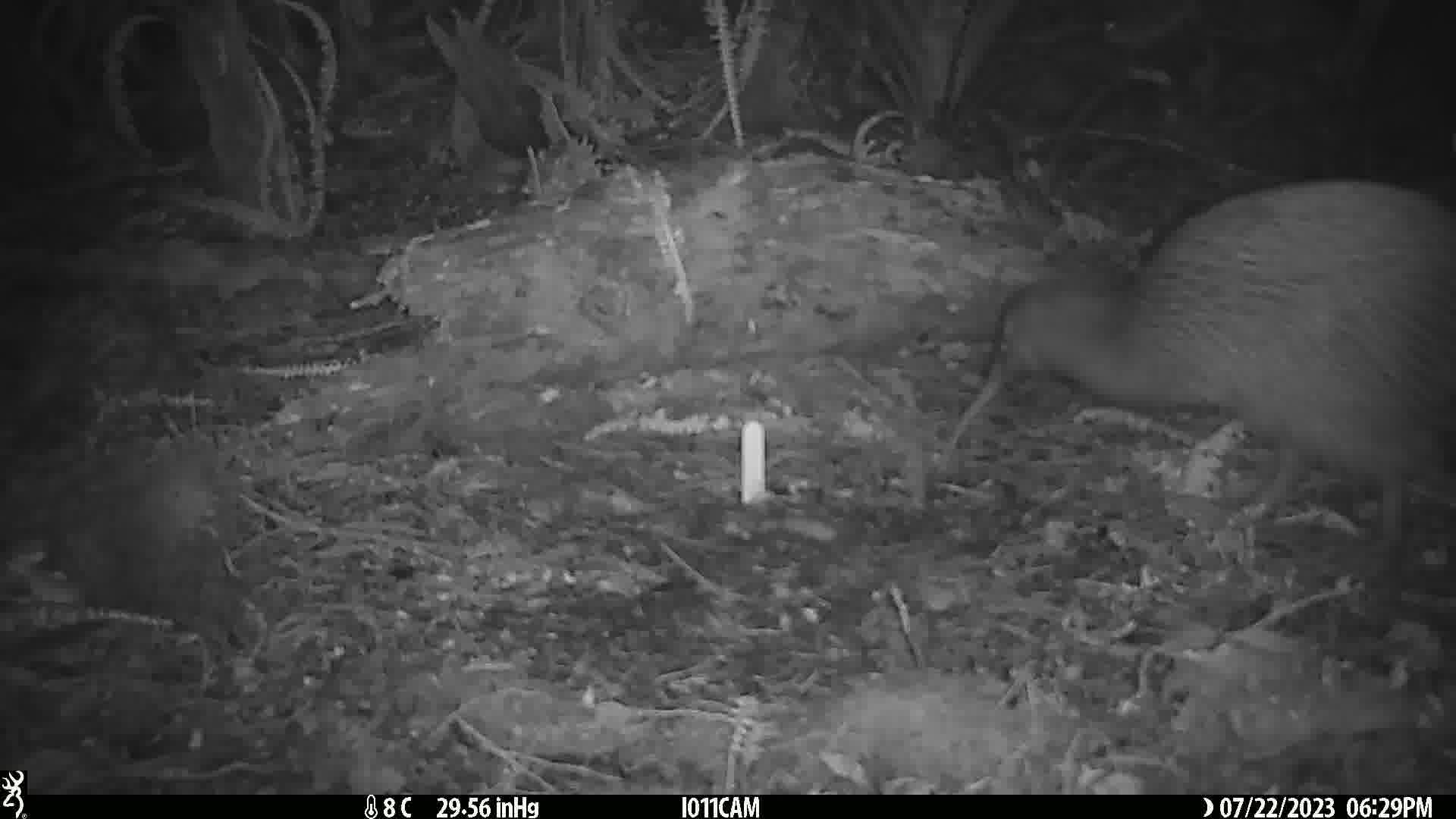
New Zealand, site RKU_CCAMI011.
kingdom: Animalia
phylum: Chordata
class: Aves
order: Apterygiformes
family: Apterygidae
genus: Apteryx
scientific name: Apteryx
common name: kiwi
Kiwi (Apteryx).